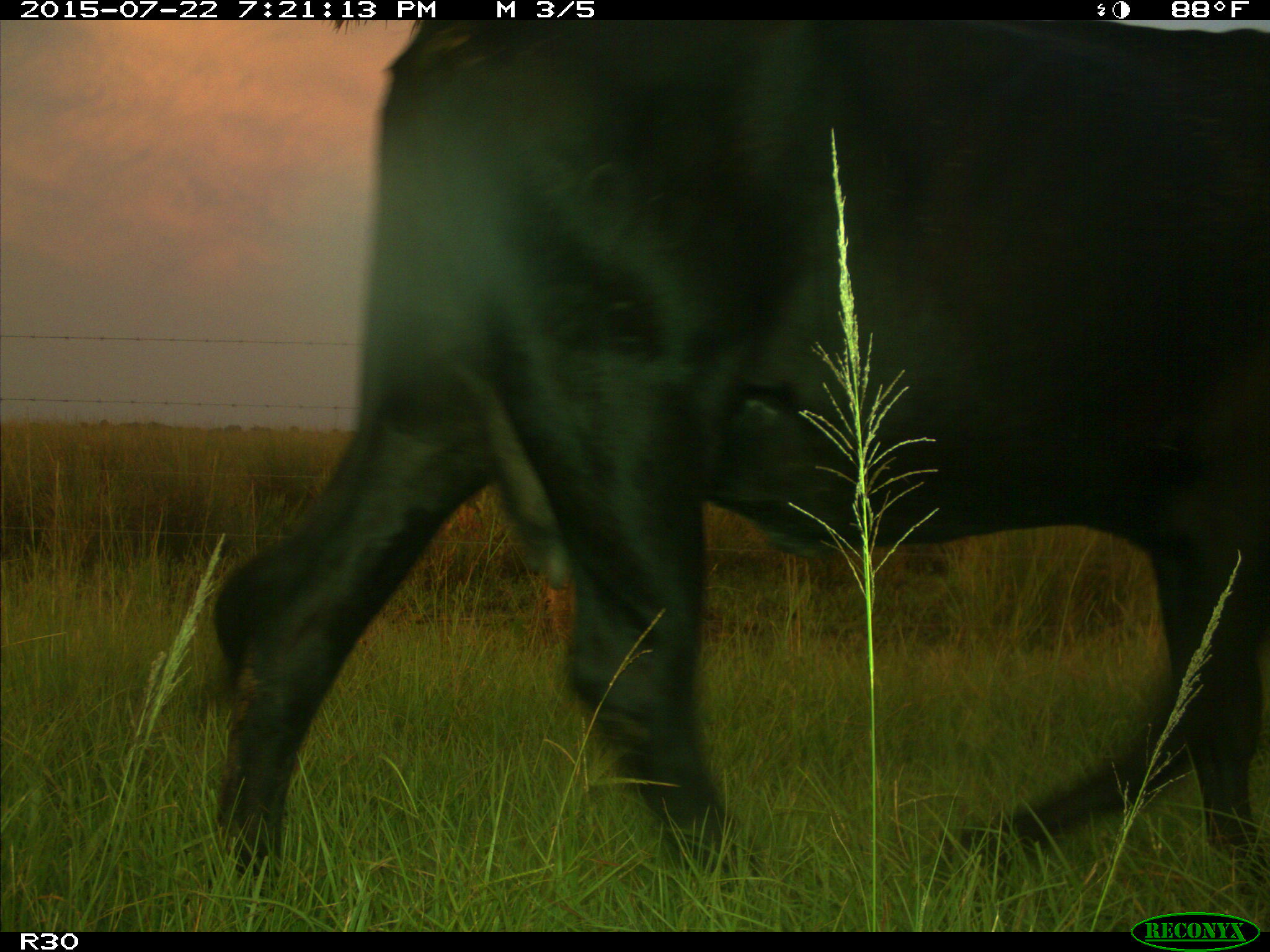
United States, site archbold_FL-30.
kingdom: Animalia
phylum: Chordata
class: Mammalia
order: Artiodactyla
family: Bovidae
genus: Bos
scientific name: Bos taurus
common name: domestic cow